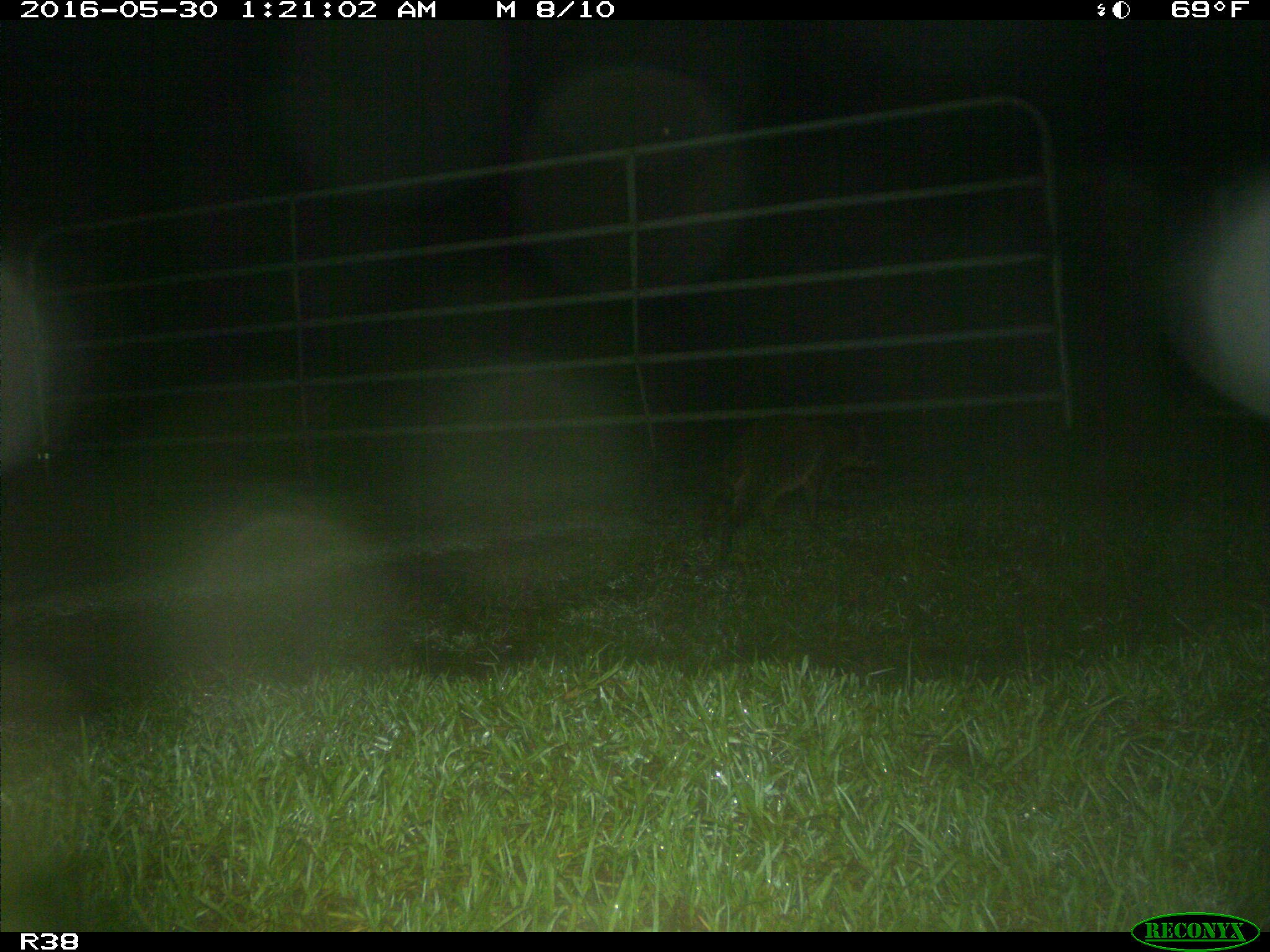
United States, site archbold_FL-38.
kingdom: Animalia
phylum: Chordata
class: Mammalia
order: Carnivora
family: Procyonidae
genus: Procyon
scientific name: Procyon lotor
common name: common raccoon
Procyon lotor (common raccoon).